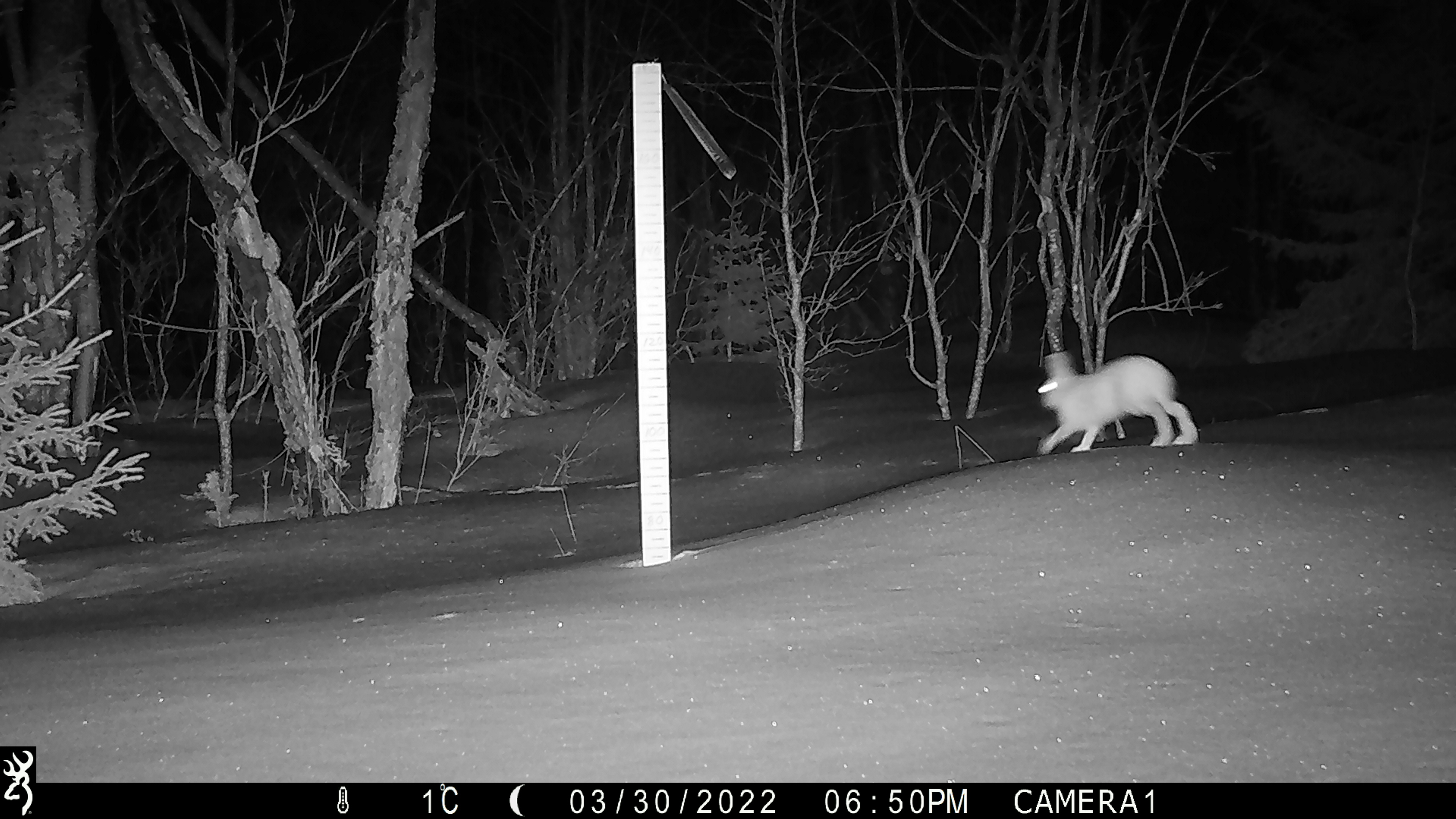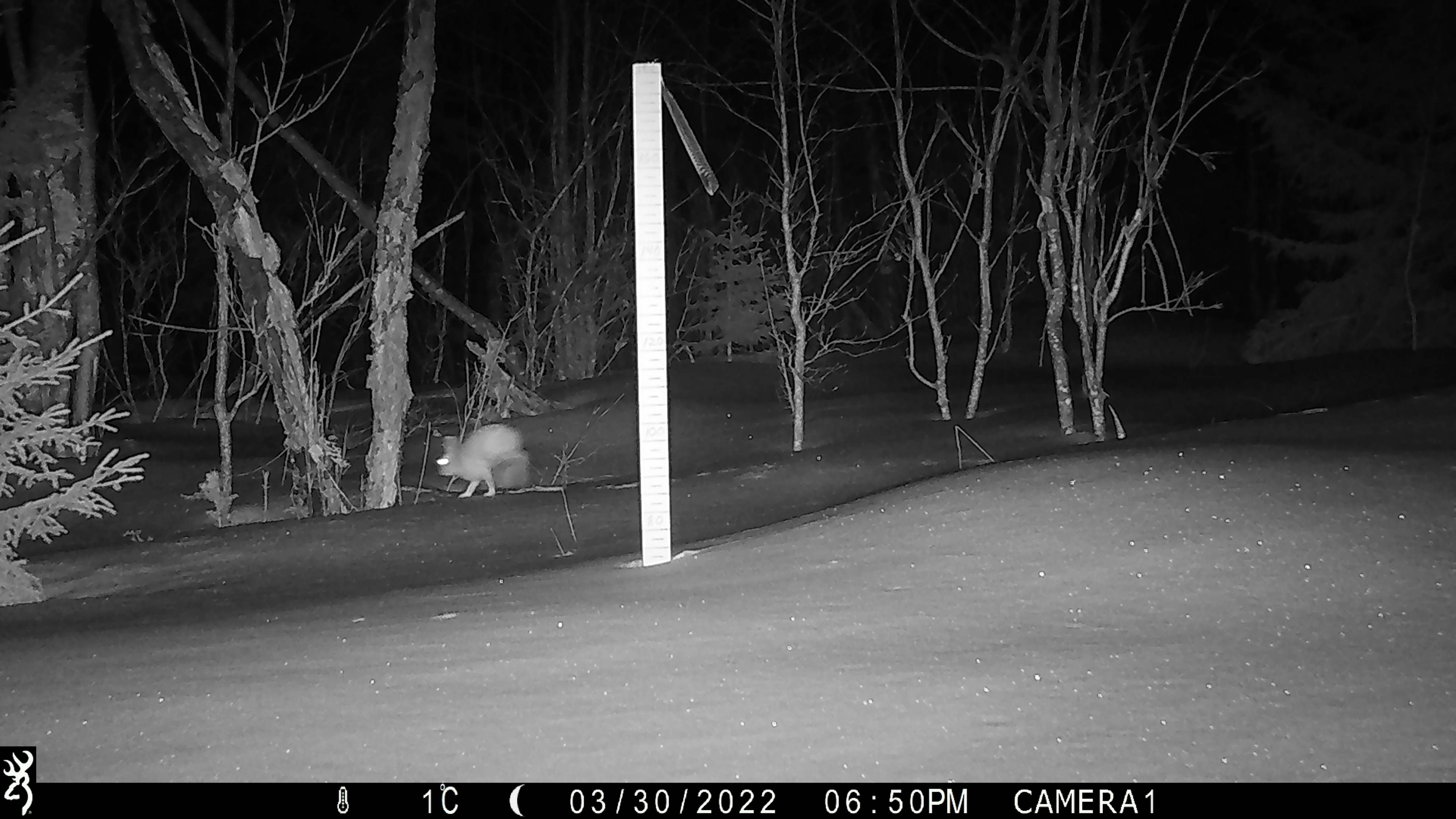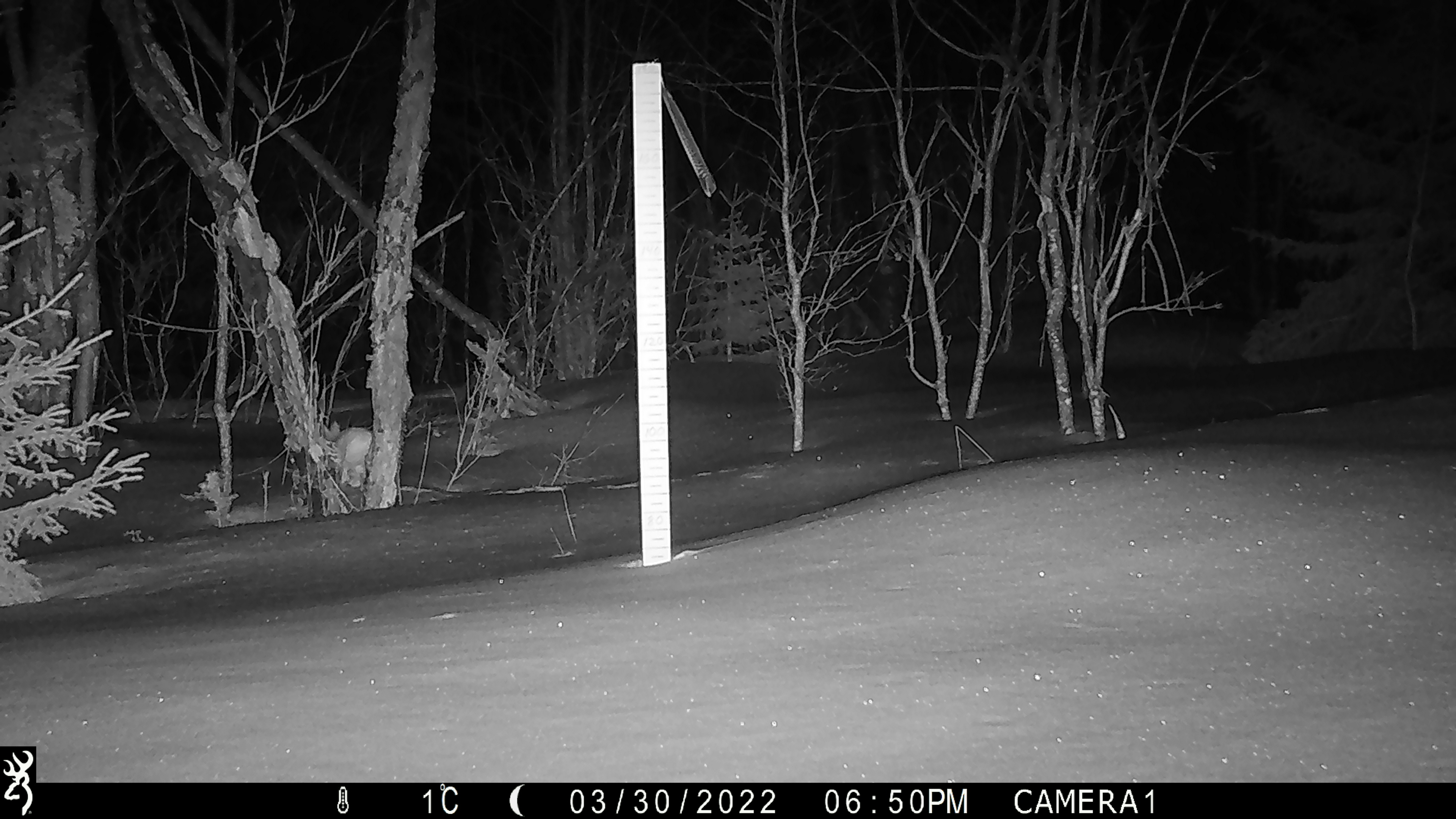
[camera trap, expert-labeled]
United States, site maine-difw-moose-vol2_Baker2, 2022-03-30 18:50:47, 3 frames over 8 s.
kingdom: Animalia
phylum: Chordata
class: Mammalia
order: Lagomorpha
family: Leporidae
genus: Lepus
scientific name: Lepus americanus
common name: snowshoe hare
Snowshoe hare (Lepus americanus).